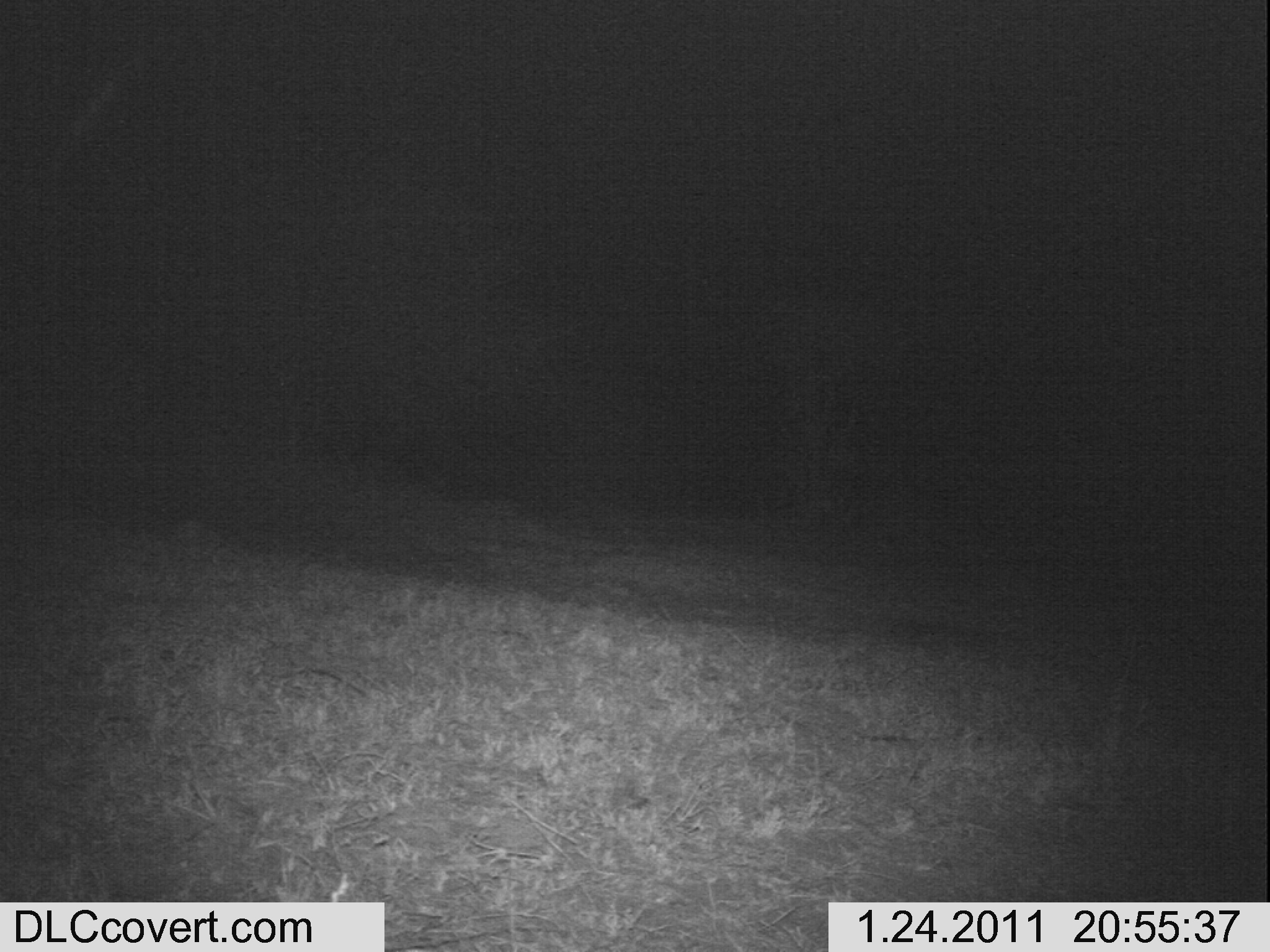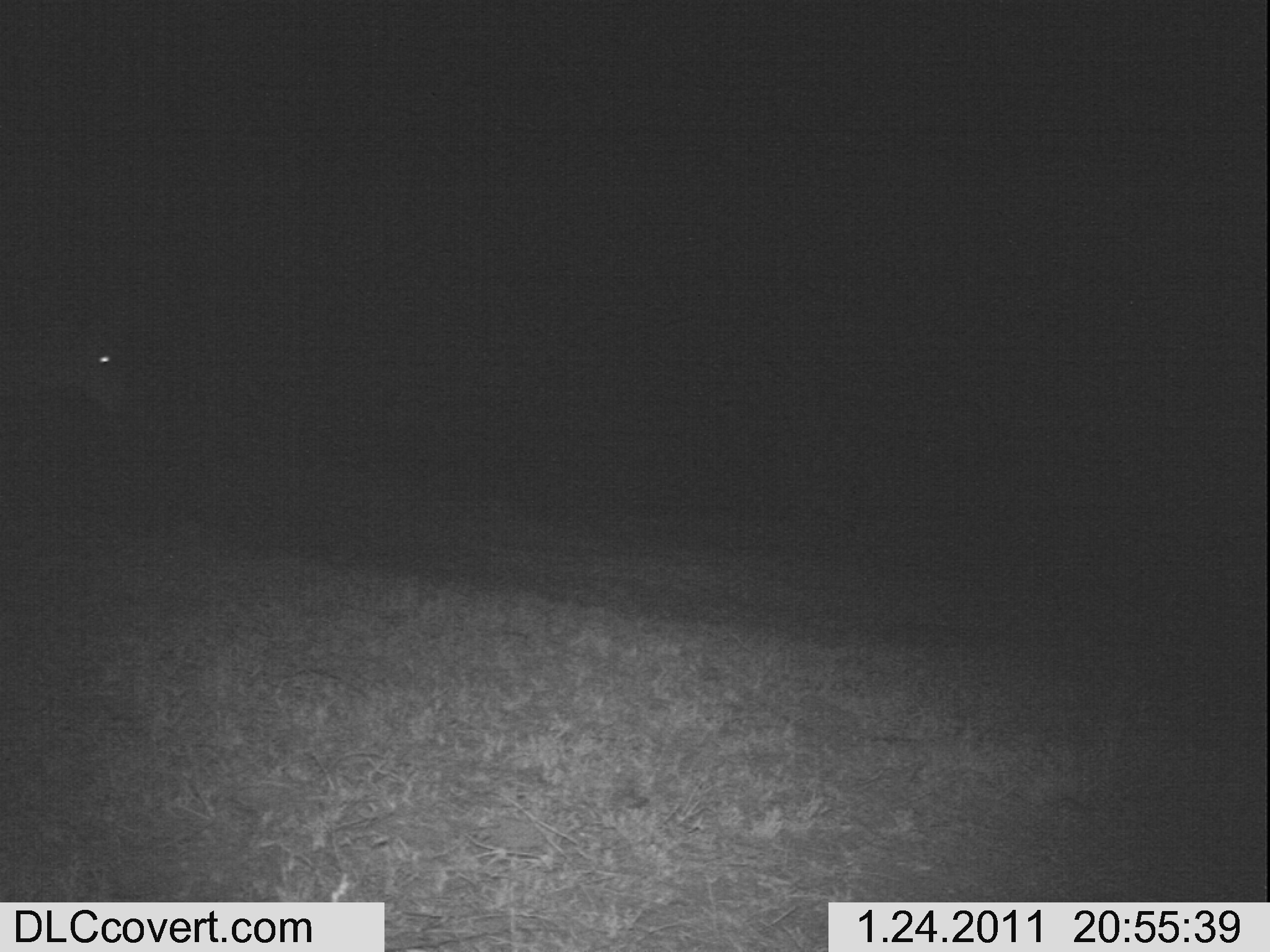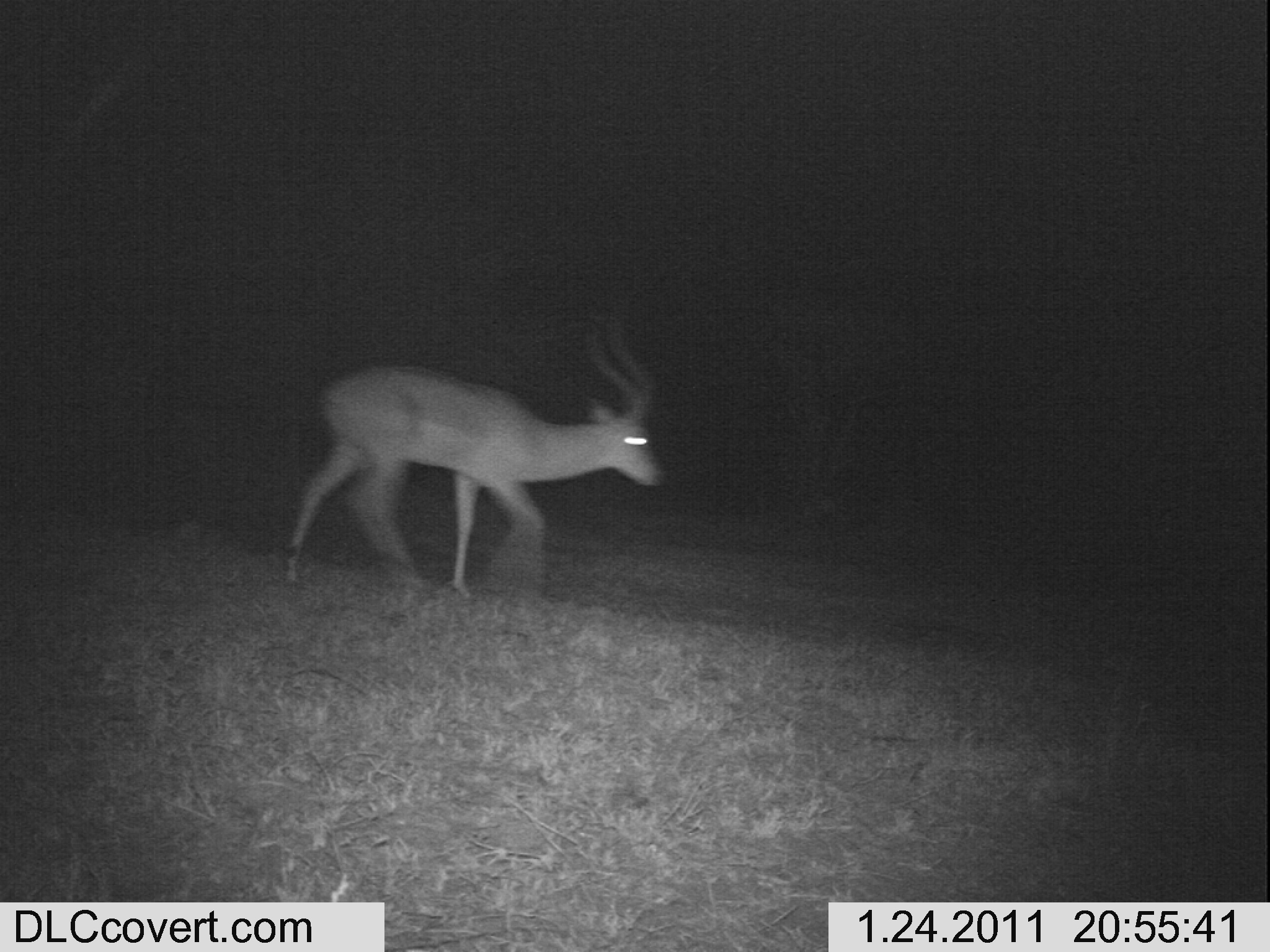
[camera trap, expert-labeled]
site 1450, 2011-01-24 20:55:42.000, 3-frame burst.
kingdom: Animalia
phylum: Chordata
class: Mammalia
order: Artiodactyla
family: Bovidae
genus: Aepyceros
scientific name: Aepyceros melampus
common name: impala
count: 1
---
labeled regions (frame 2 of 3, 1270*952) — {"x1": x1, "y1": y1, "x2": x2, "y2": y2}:
aepyceros melampus: {"x1": 0, "y1": 318, "x2": 119, "y2": 416}